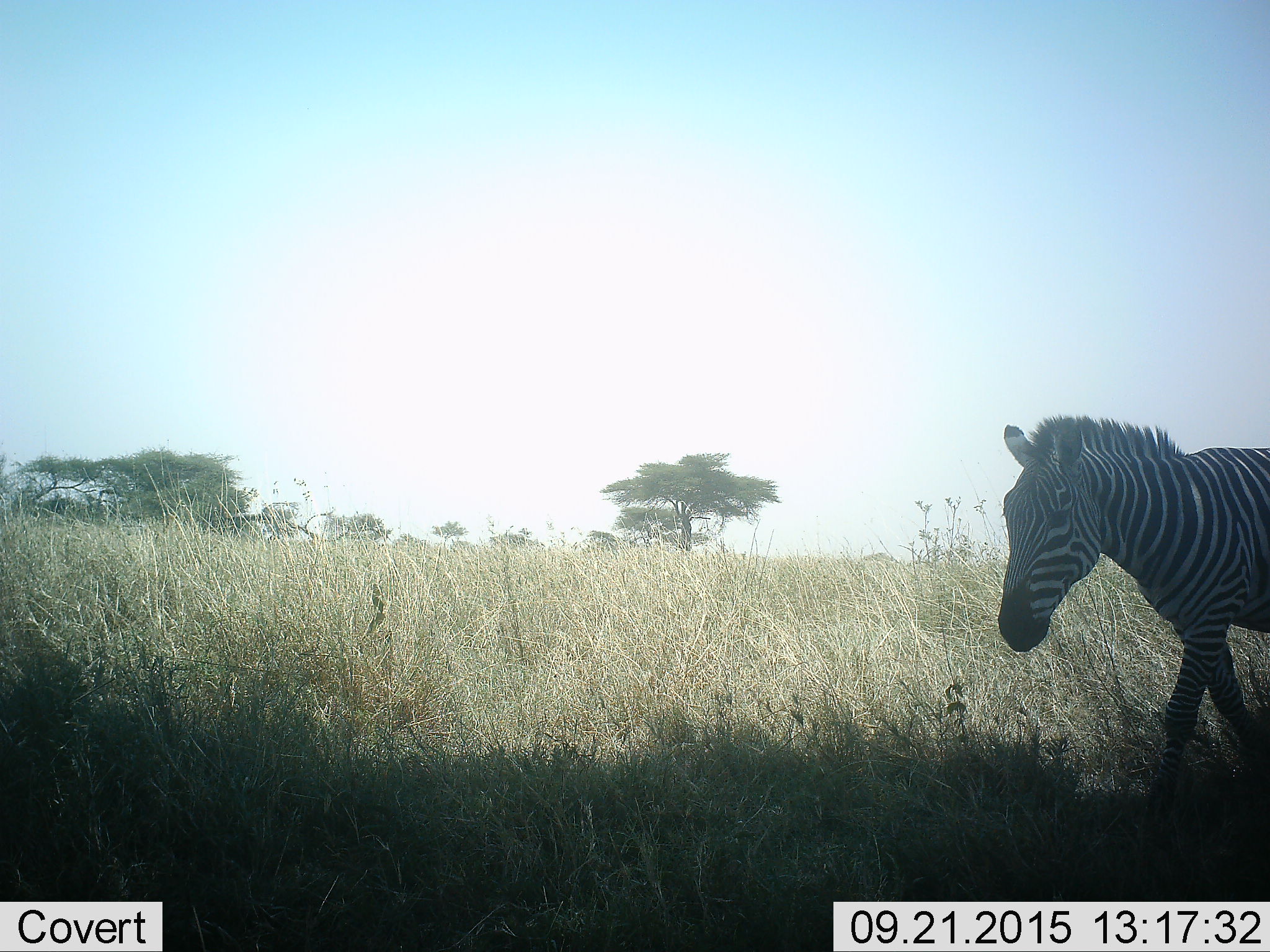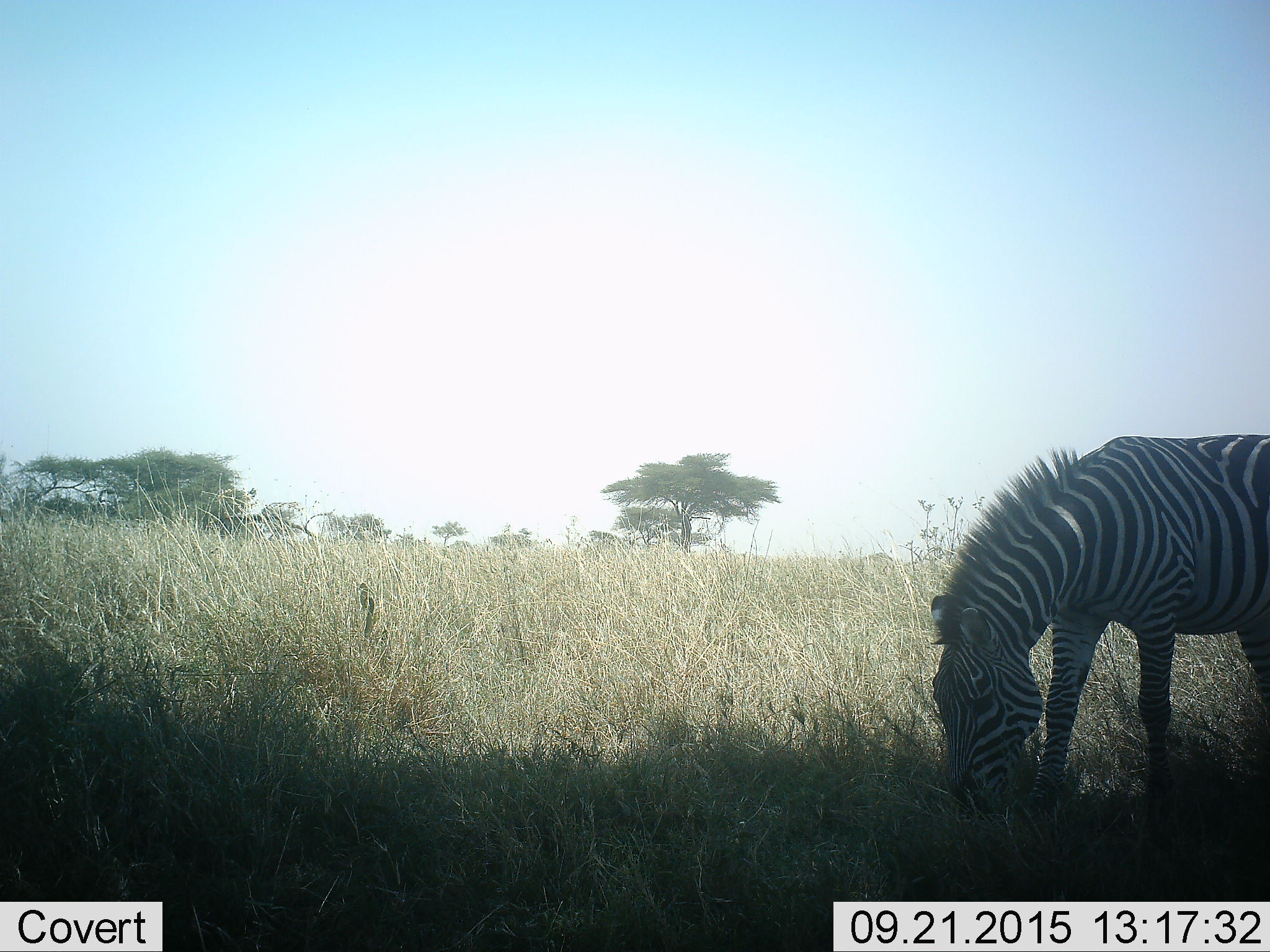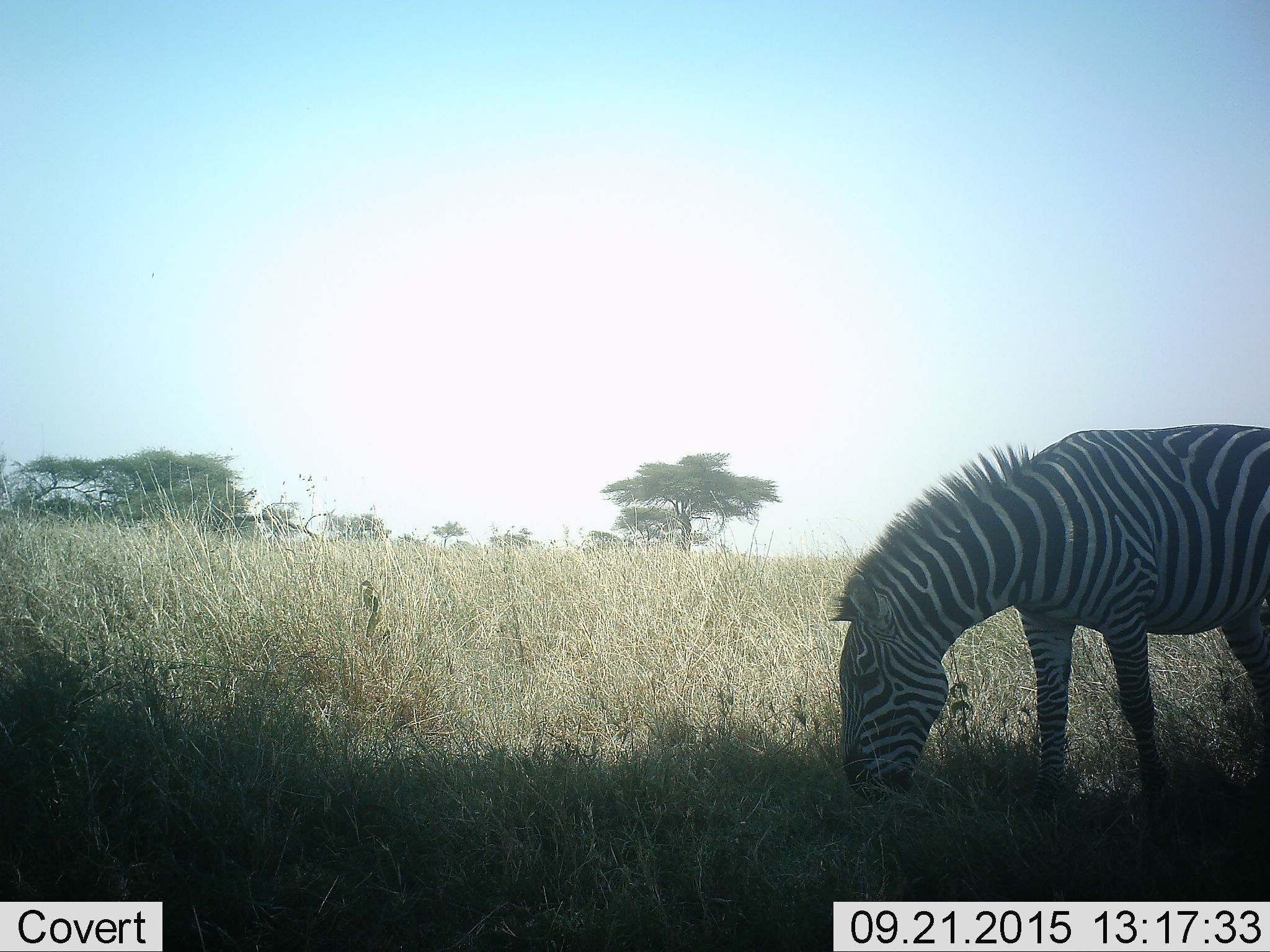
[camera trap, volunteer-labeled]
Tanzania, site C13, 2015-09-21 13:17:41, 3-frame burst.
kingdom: Animalia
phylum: Chordata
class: Mammalia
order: Perissodactyla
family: Equidae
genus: Equus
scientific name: Equus quagga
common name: plains zebra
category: zebra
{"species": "zebra (plains zebra) (Equus quagga)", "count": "1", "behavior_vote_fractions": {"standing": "17%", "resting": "0%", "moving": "67%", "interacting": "0%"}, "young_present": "0%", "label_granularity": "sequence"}